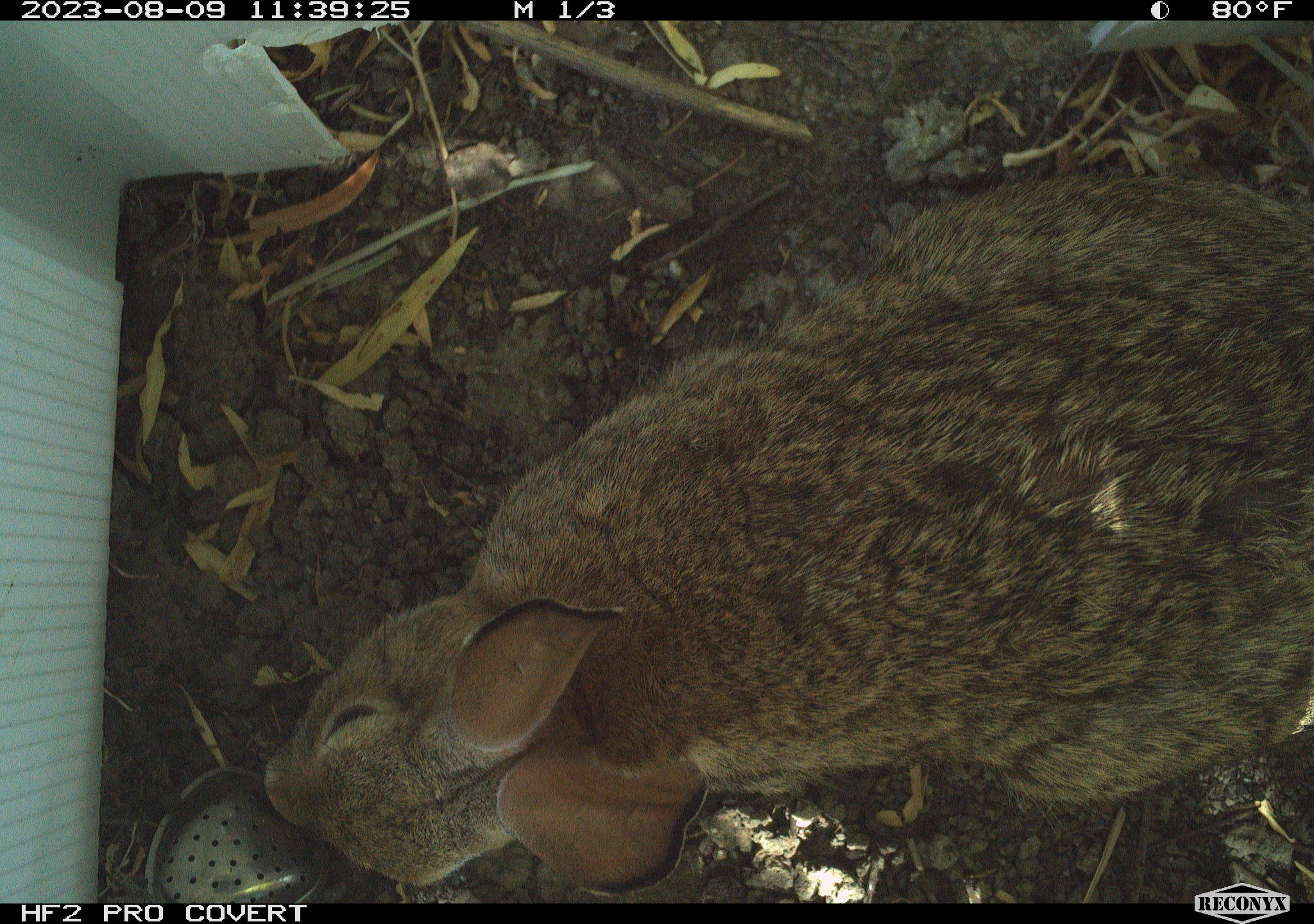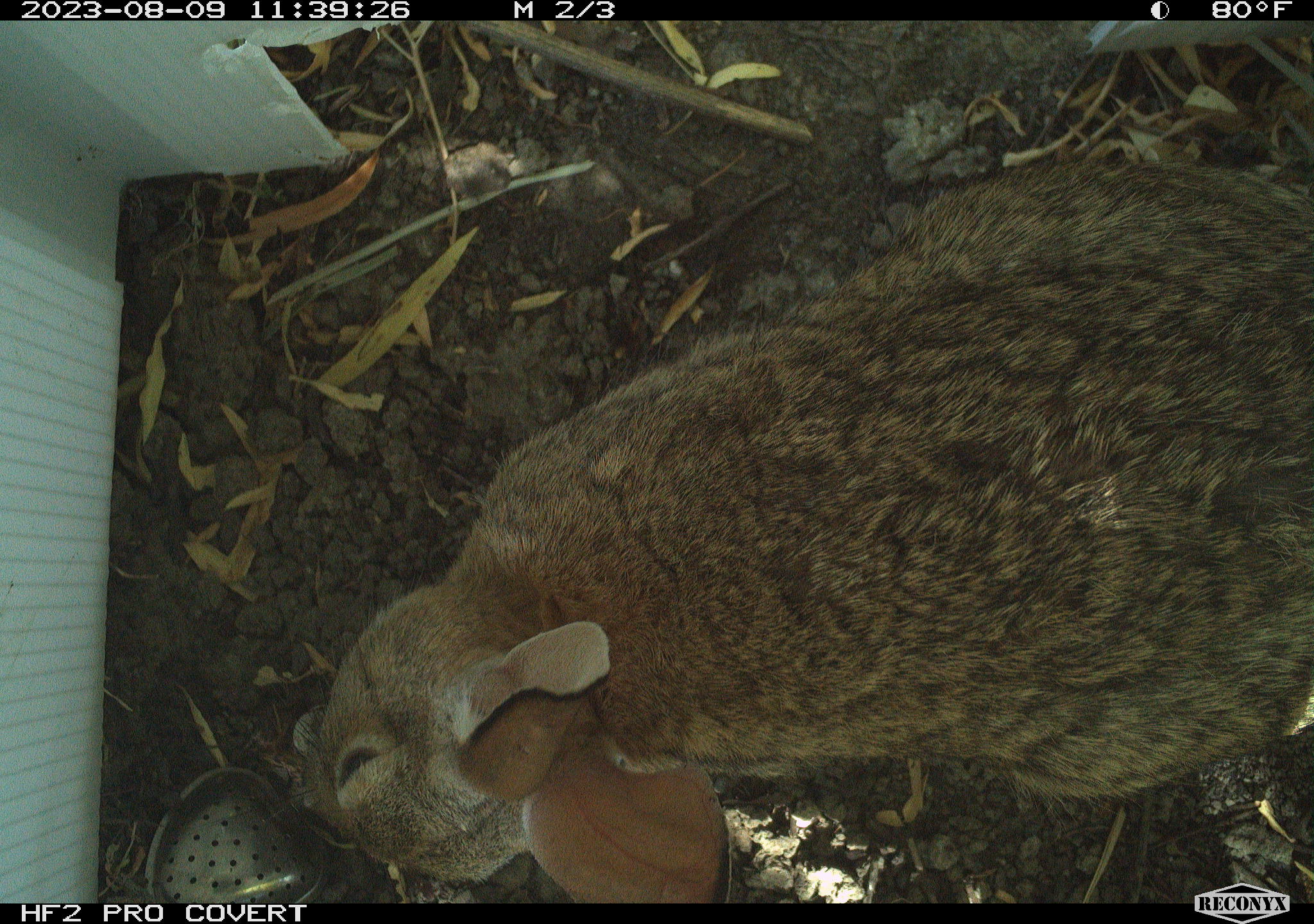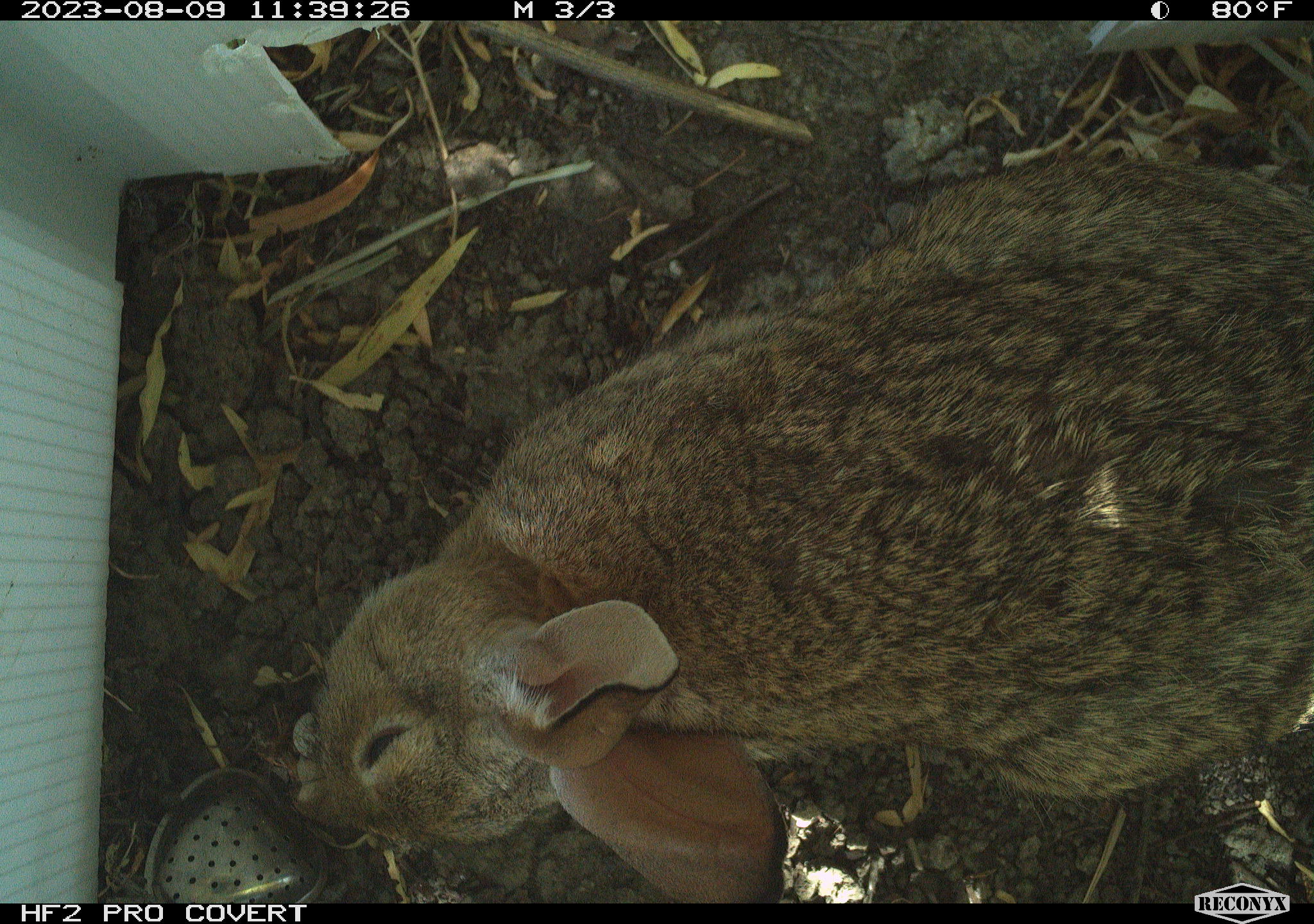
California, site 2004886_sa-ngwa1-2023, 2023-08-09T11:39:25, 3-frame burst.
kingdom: Animalia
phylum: Chordata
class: Mammalia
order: Lagomorpha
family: Leporidae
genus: Sylvilagus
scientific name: Sylvilagus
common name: cottontail rabbits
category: sylvilagus species